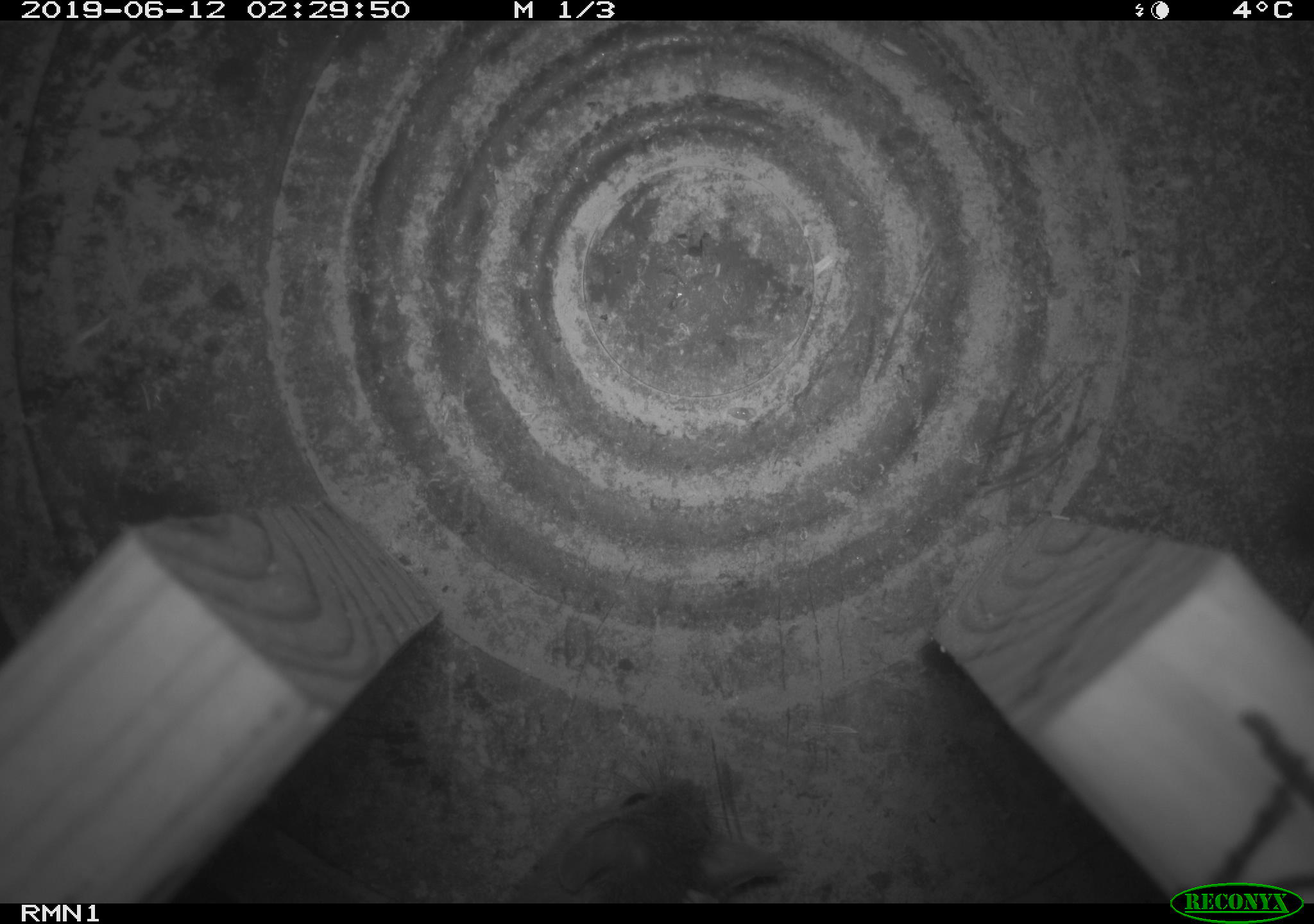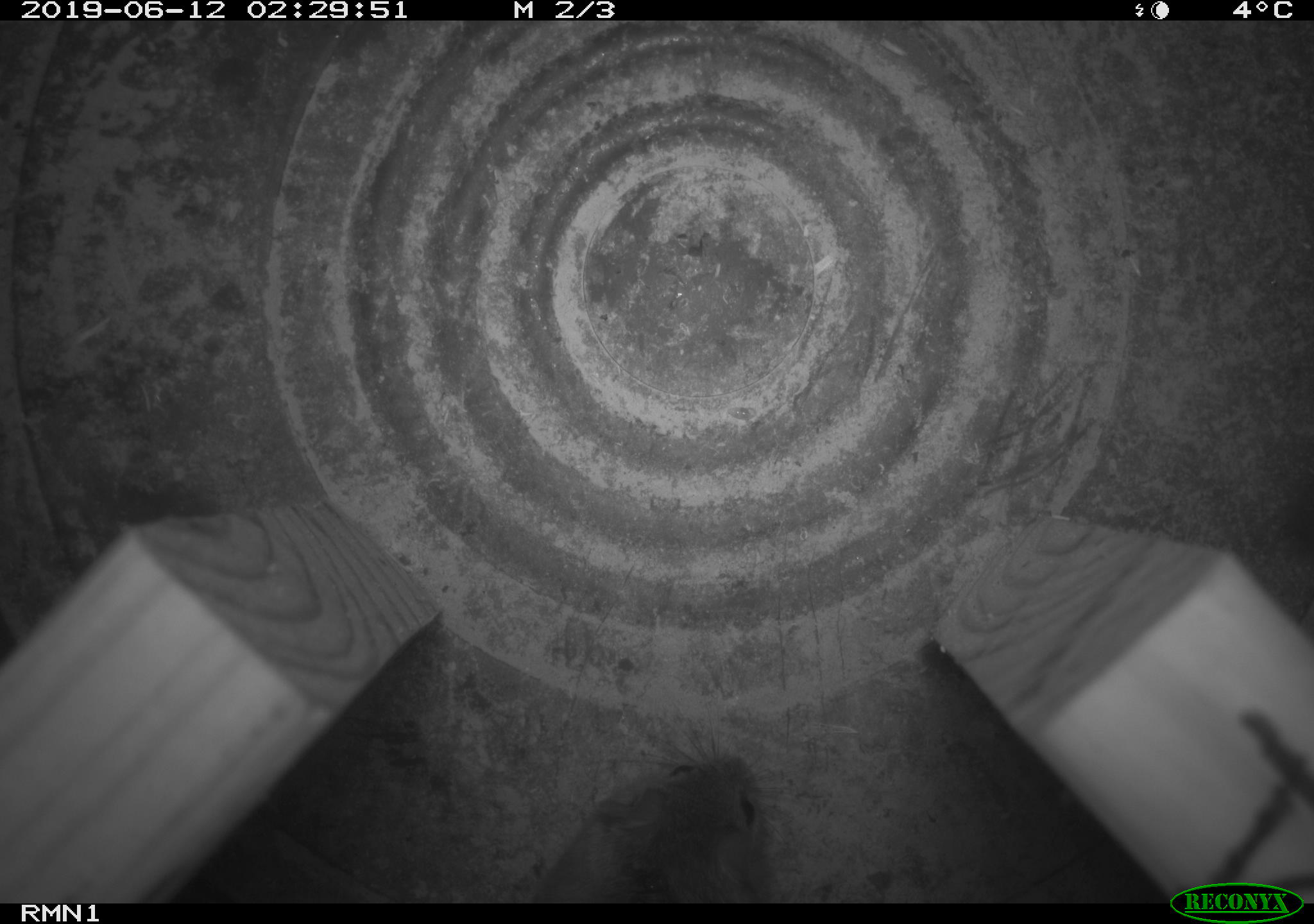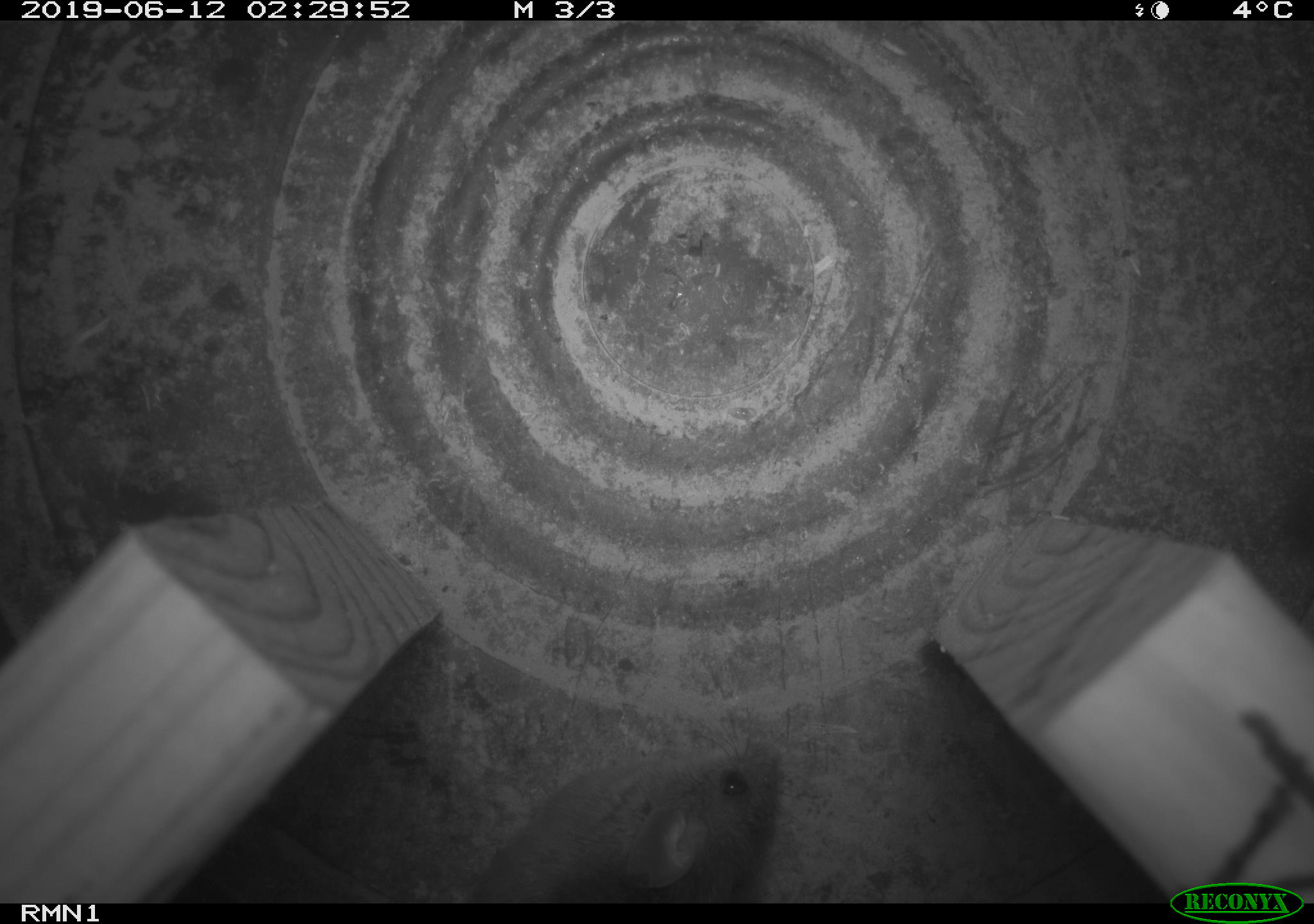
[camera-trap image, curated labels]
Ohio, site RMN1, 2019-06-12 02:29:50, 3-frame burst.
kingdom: Animalia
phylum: Chordata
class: Mammalia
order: Rodentia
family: Cricetidae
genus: Peromyscus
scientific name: Peromyscus leucopus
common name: white-footed mouse